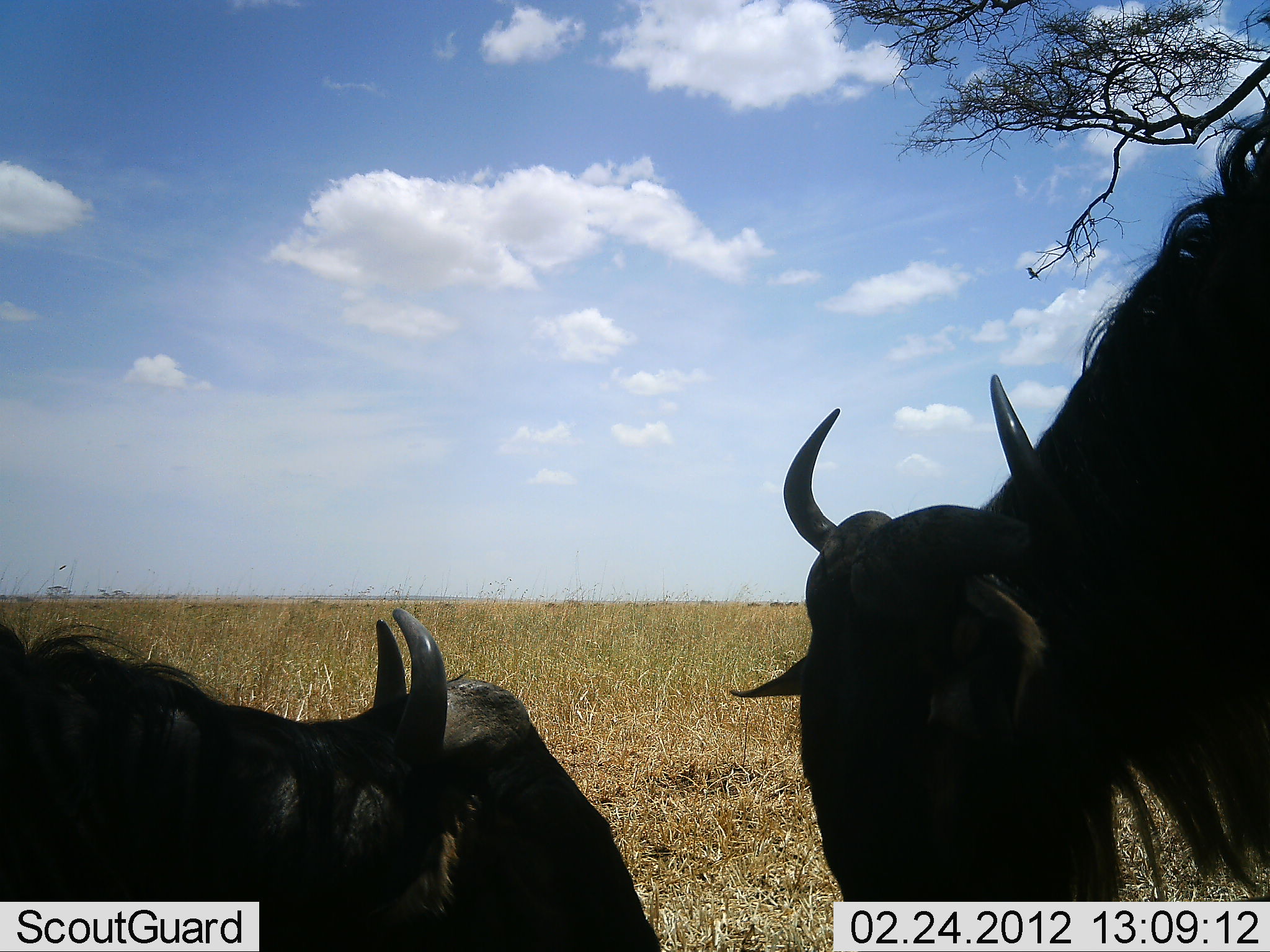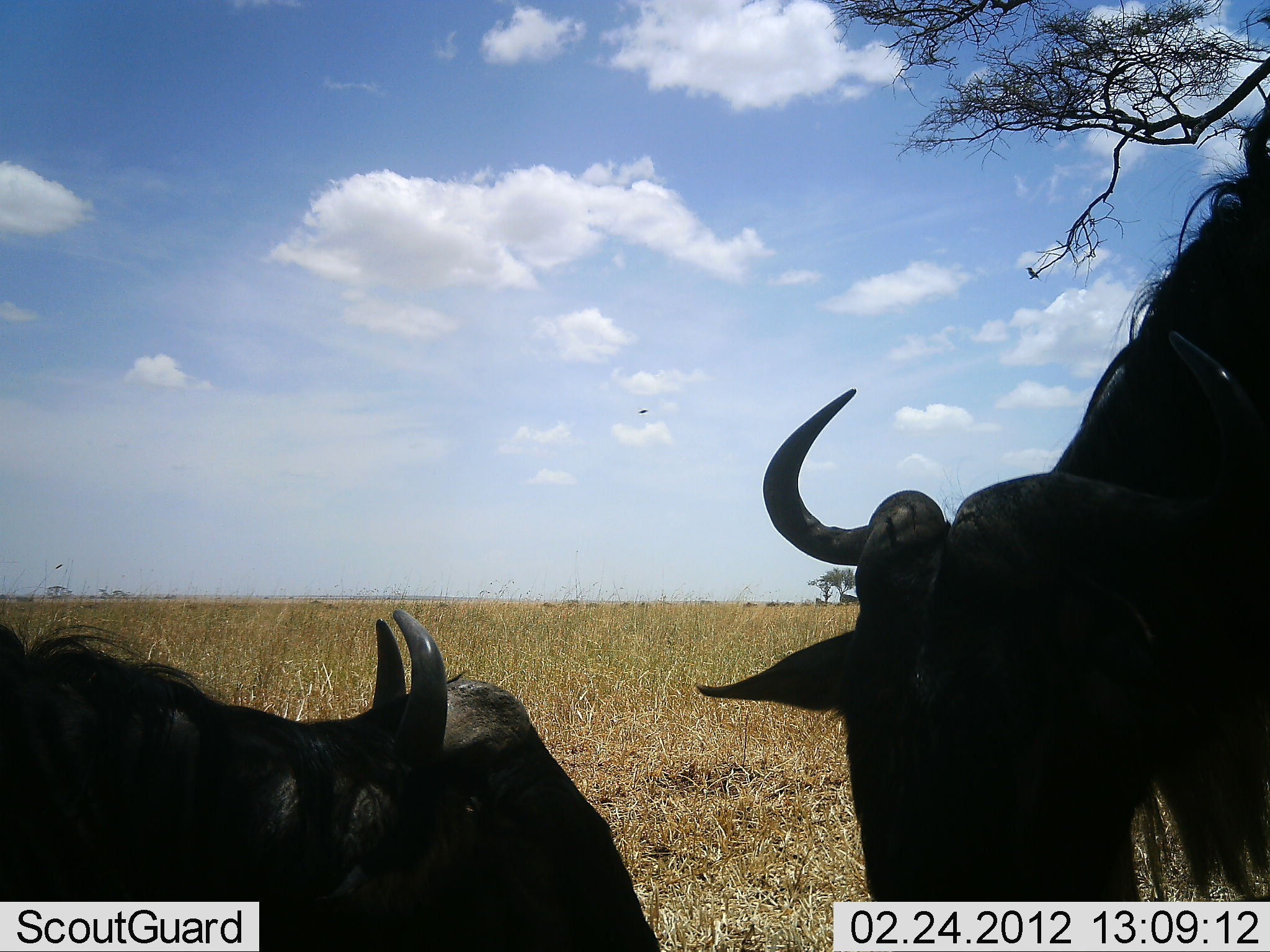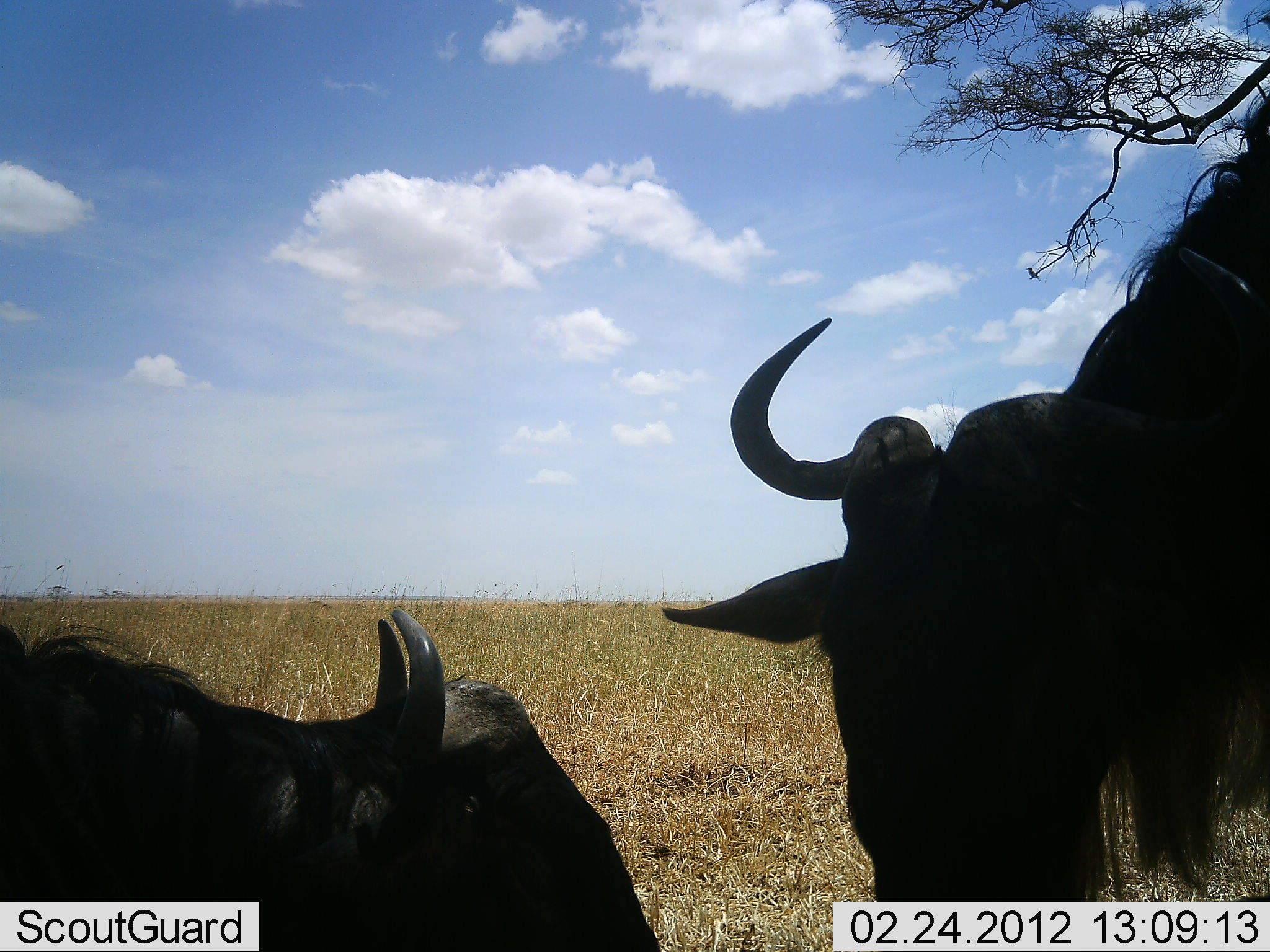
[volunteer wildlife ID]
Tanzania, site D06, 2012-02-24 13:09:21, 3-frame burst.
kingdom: Animalia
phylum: Chordata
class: Mammalia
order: Artiodactyla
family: Bovidae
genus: Connochaetes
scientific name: Connochaetes taurinus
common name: blue wildebeest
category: wildebeest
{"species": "wildebeest (blue wildebeest) (Connochaetes taurinus)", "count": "2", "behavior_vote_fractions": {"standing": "76%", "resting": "65%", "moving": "0%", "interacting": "0%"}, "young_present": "6%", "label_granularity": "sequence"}